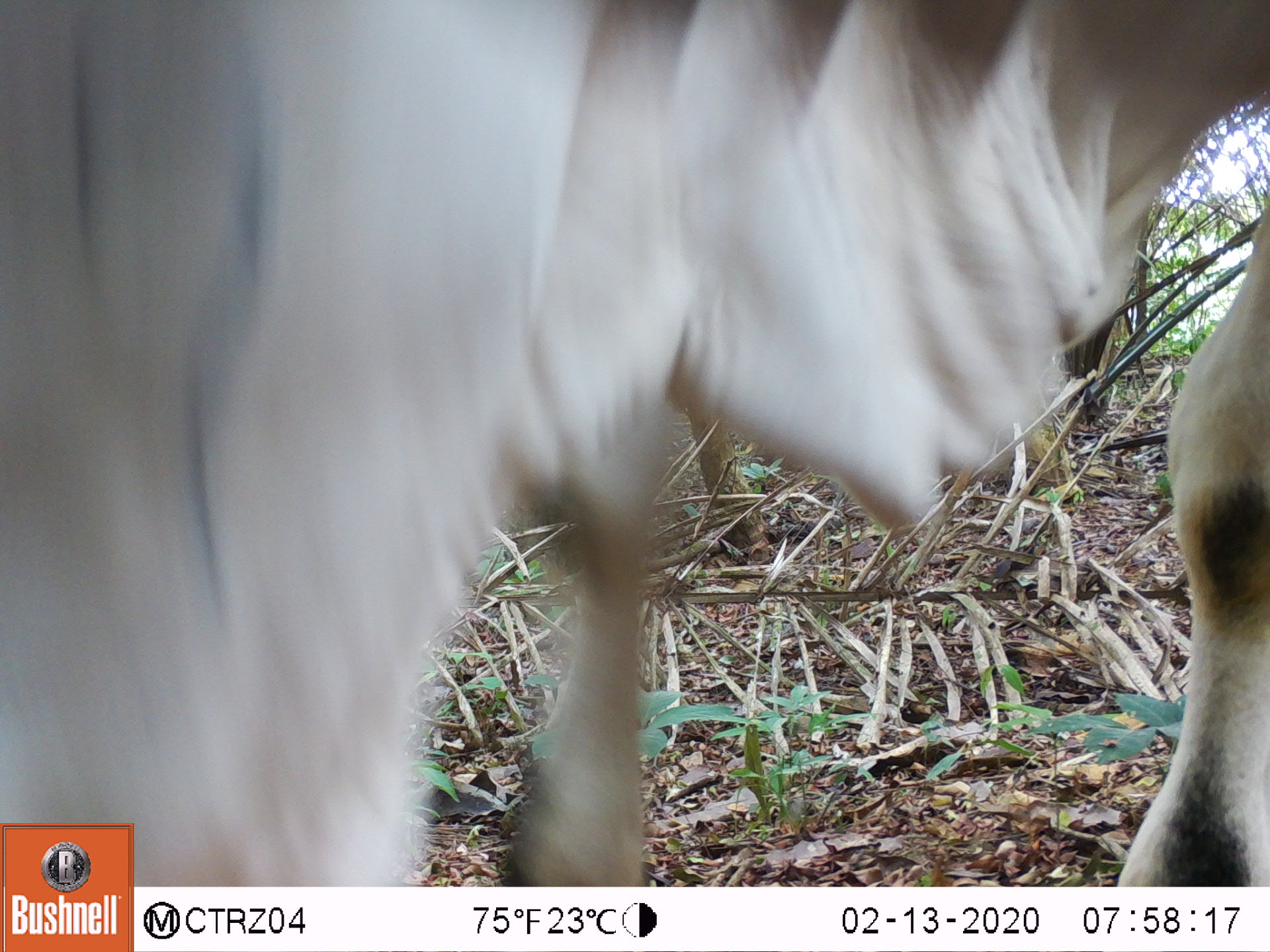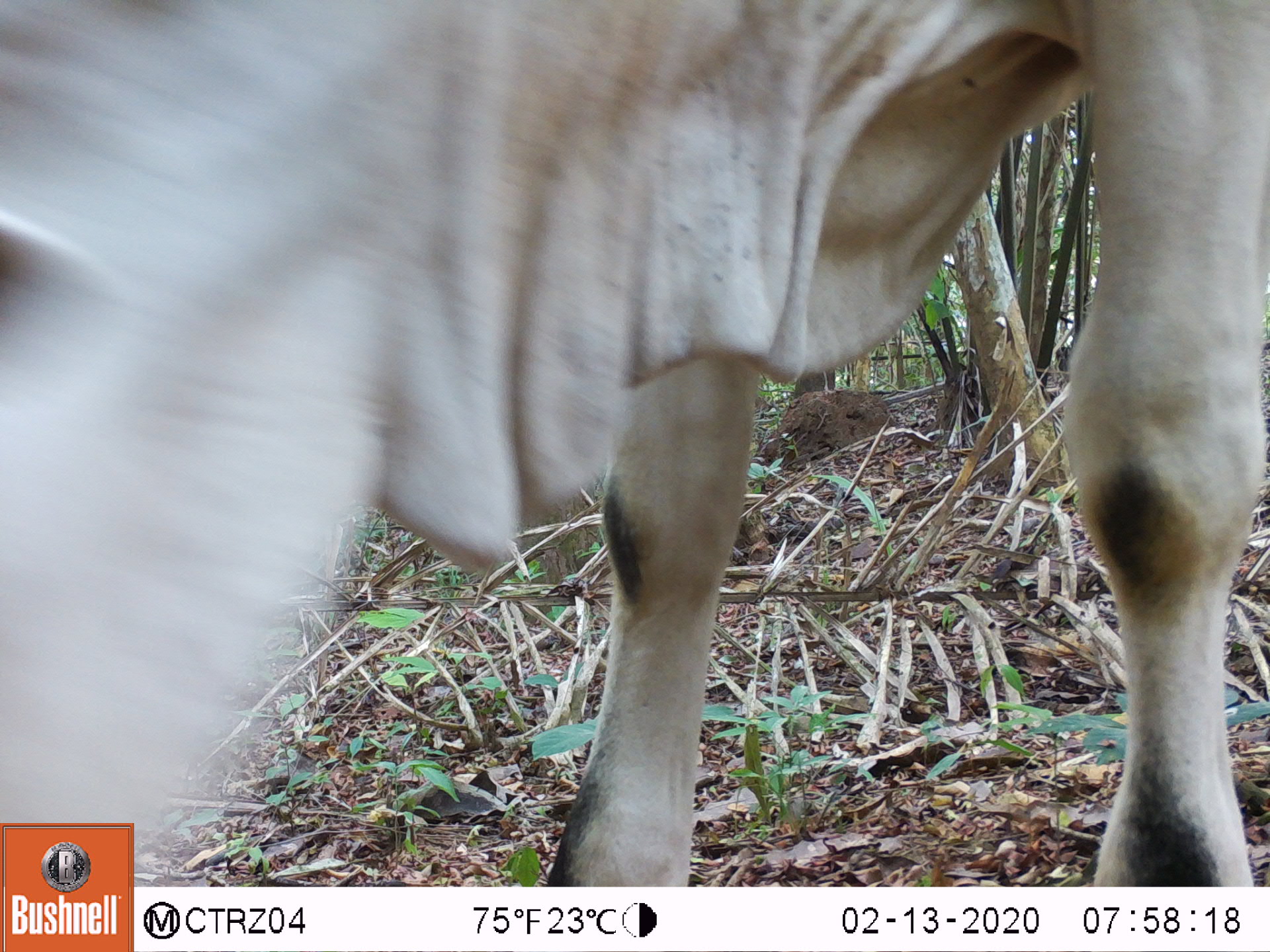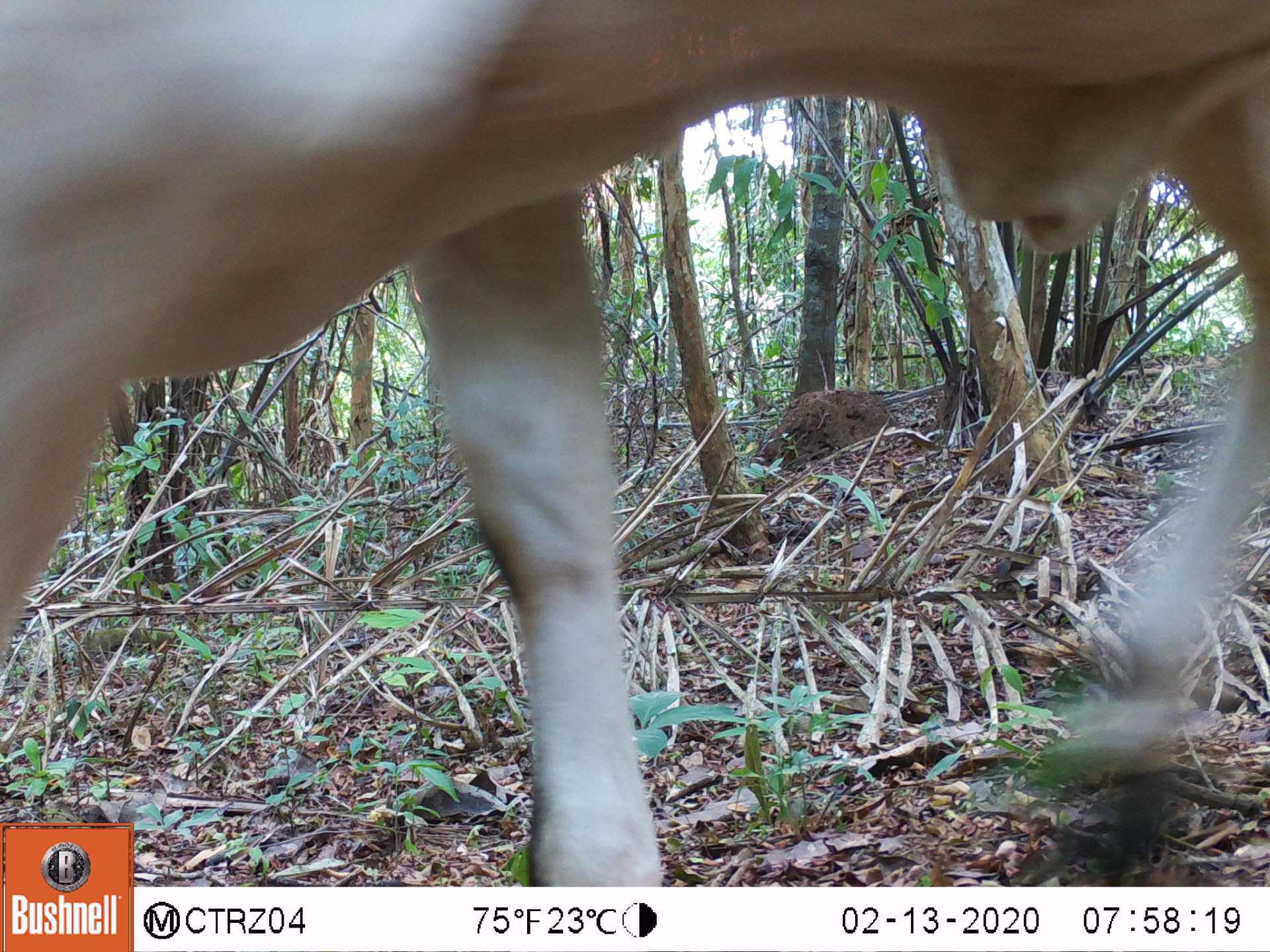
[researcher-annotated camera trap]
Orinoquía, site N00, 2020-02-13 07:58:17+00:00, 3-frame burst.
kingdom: Animalia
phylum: Chordata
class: Mammalia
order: Artiodactyla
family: Bovidae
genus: Bos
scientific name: Bos taurus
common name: cow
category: cattle